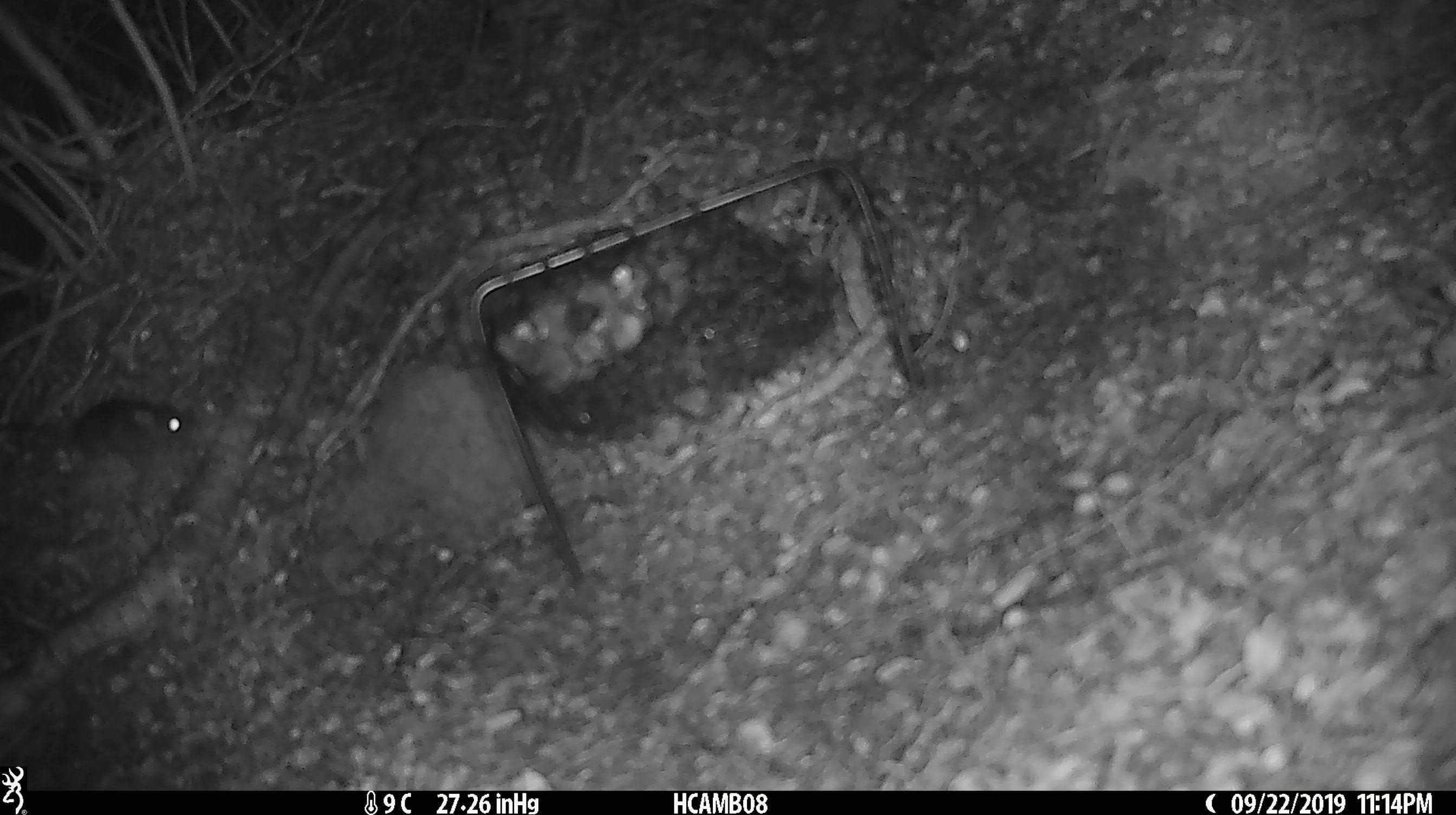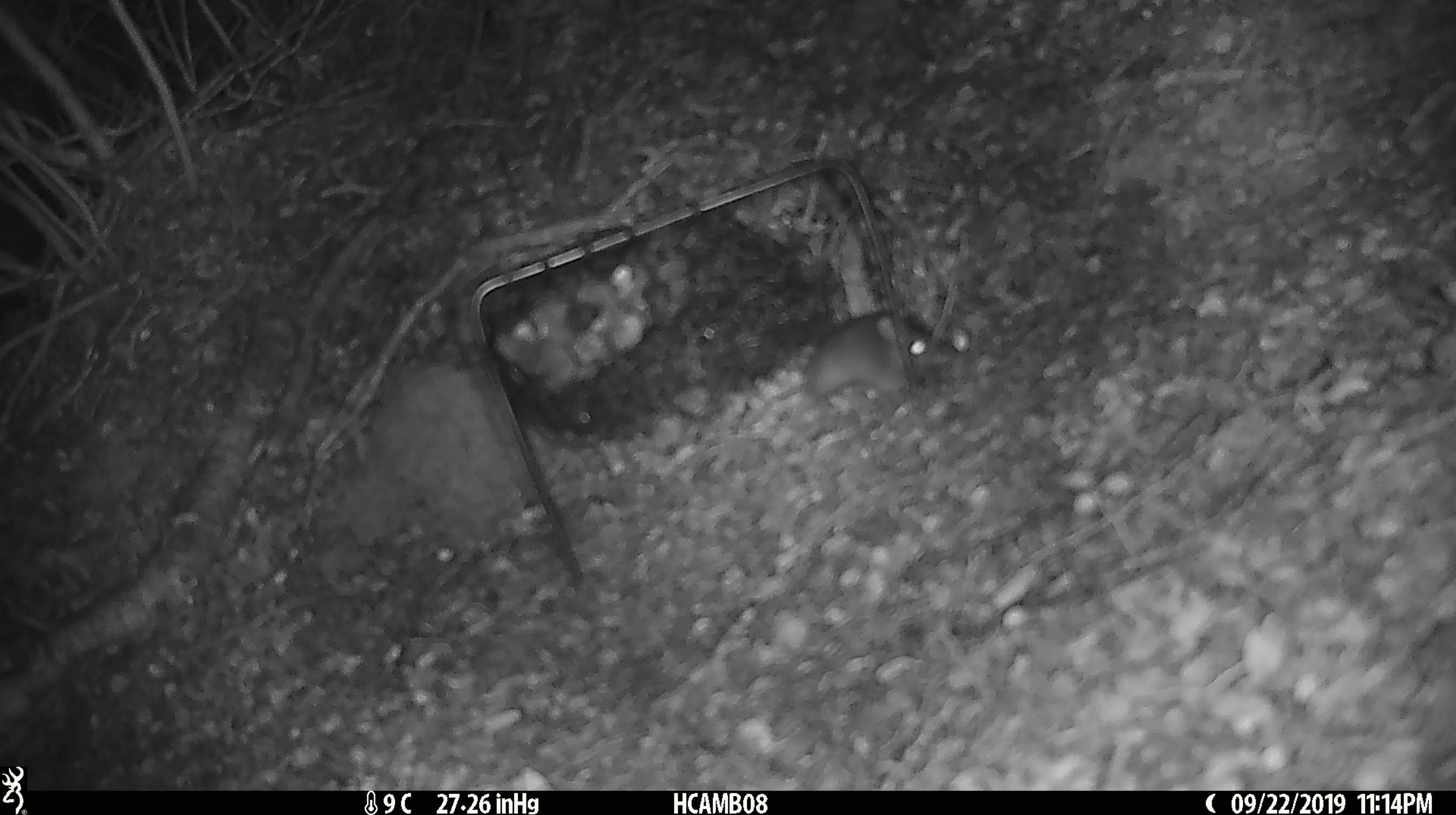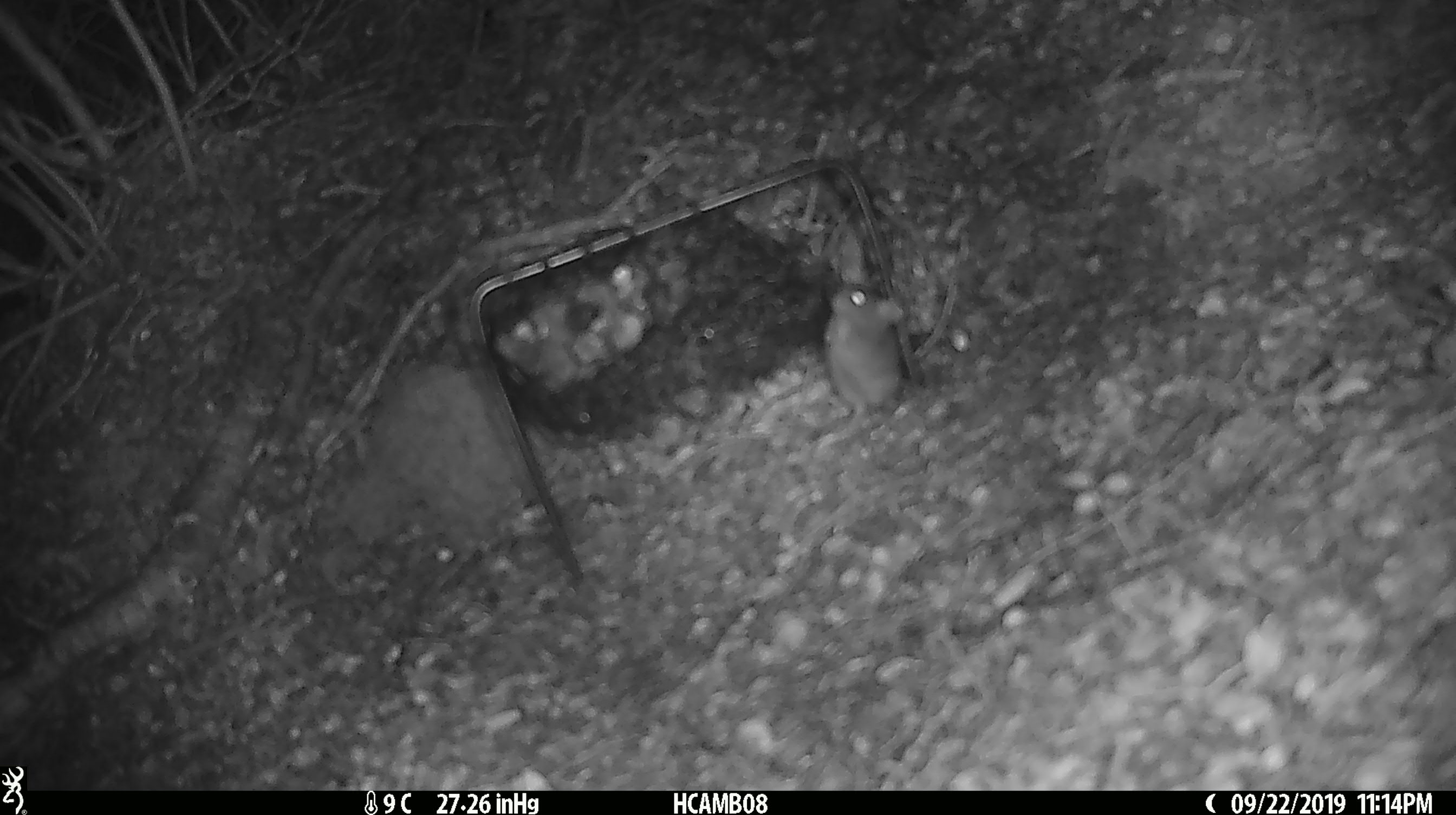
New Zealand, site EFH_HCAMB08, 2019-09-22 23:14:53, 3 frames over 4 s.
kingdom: Animalia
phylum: Chordata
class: Mammalia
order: Rodentia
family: Muridae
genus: Mus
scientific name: Mus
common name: mouse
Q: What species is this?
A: Mouse (Mus).